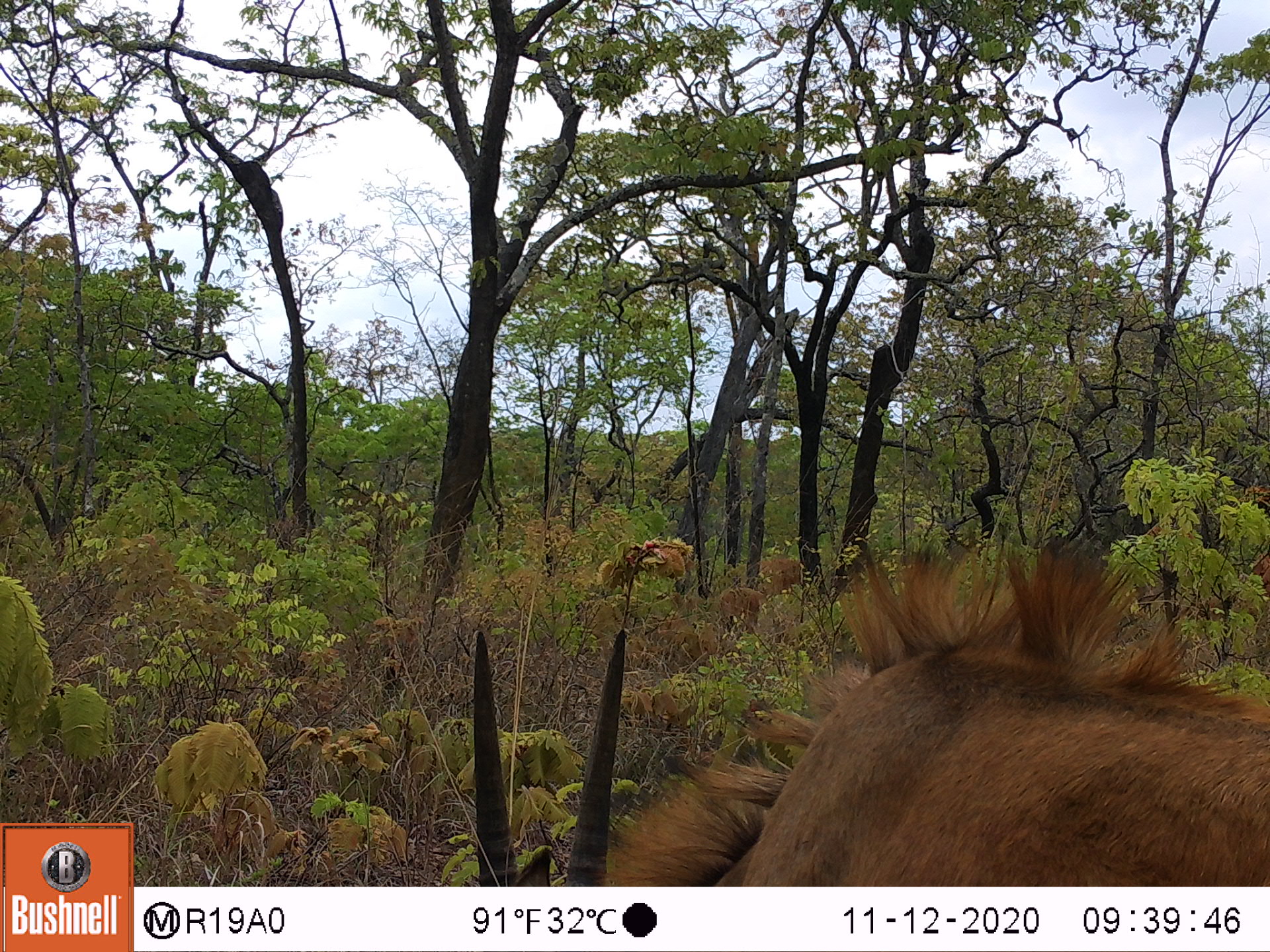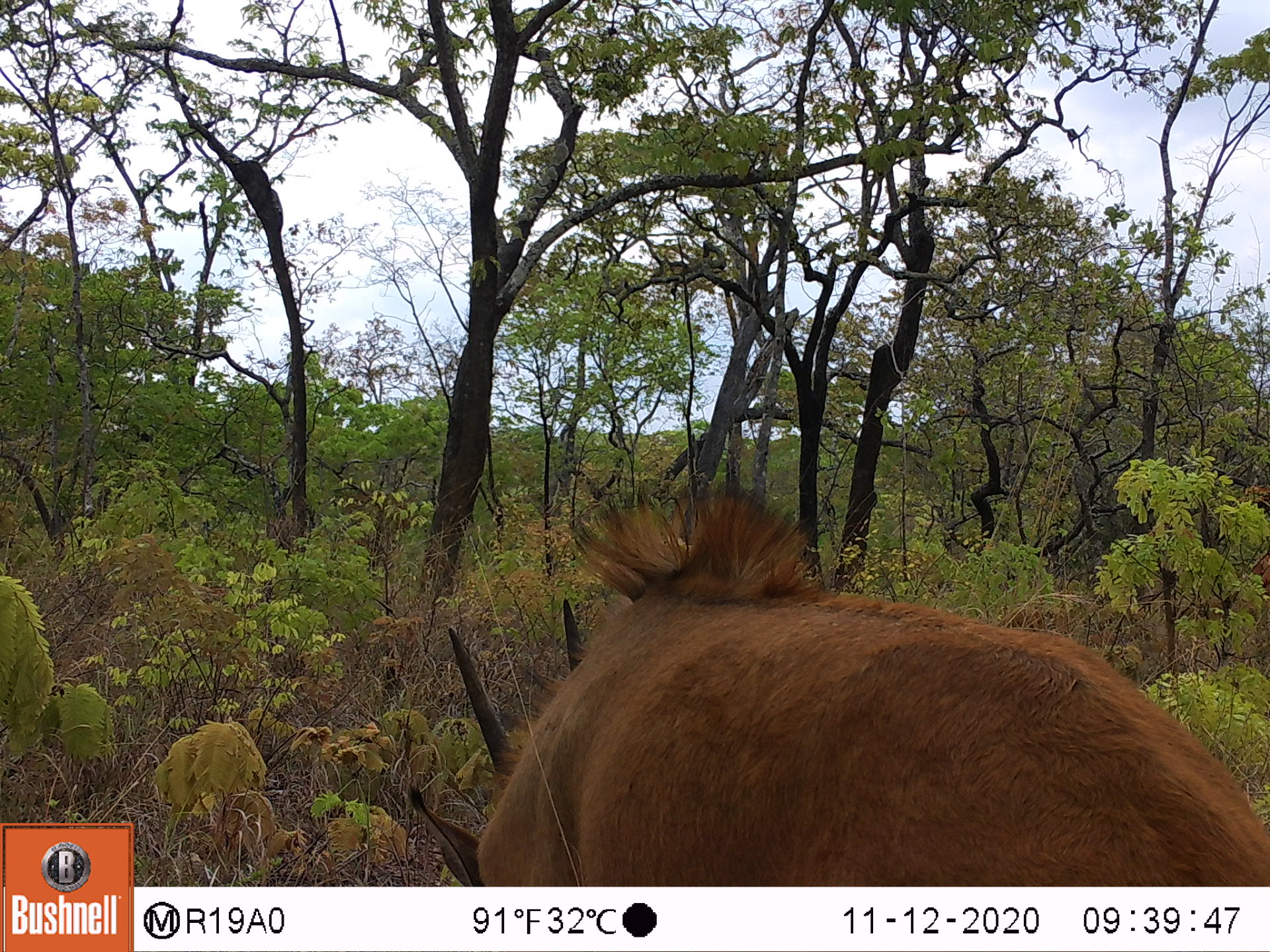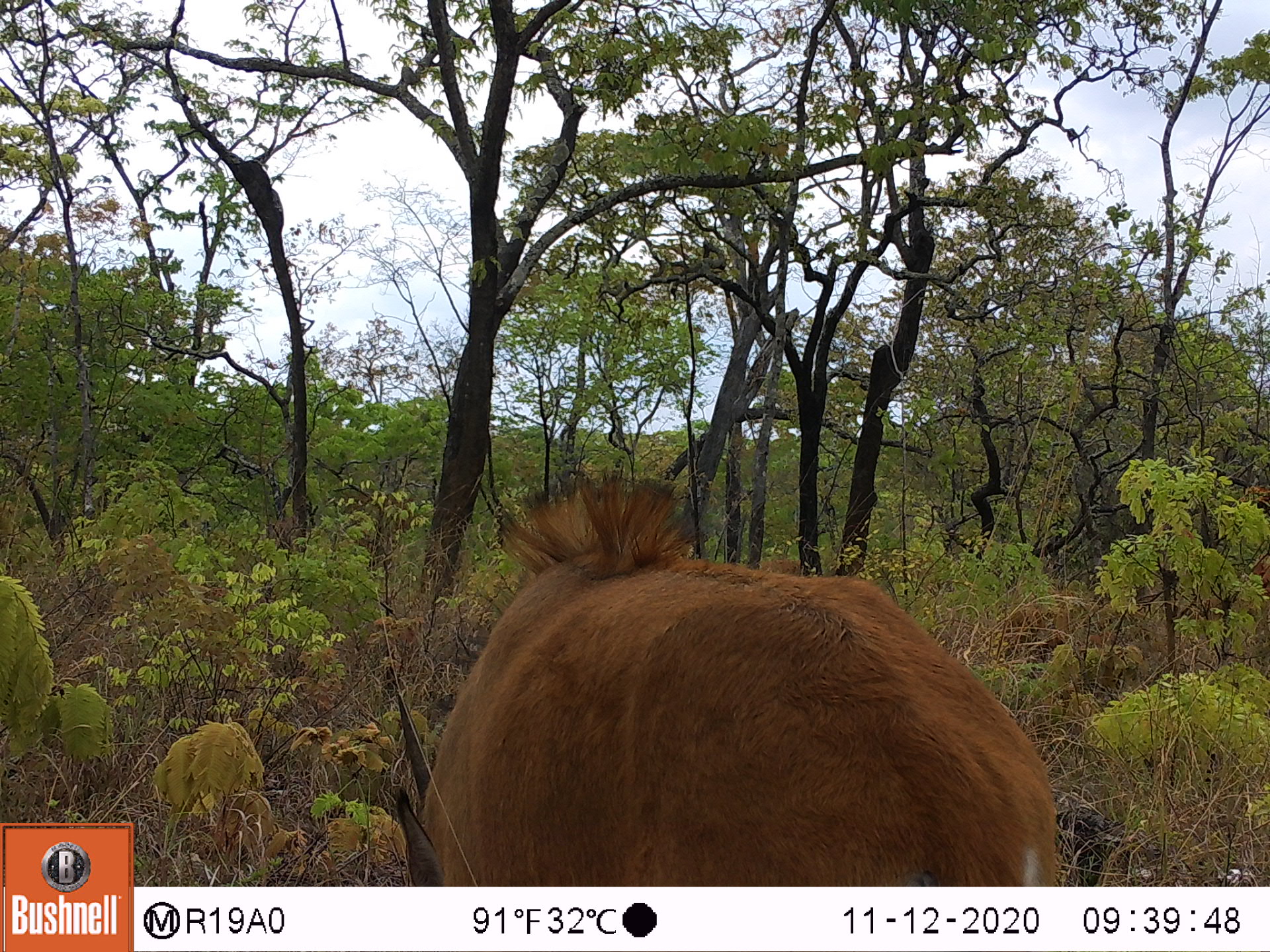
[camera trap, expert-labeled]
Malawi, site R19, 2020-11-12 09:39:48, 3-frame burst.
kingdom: Animalia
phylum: Chordata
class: Mammalia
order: Artiodactyla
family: Bovidae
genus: Hippotragus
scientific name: Hippotragus niger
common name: sable antelope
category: sable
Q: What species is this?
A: Sable (sable antelope) (Hippotragus niger).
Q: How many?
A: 1.